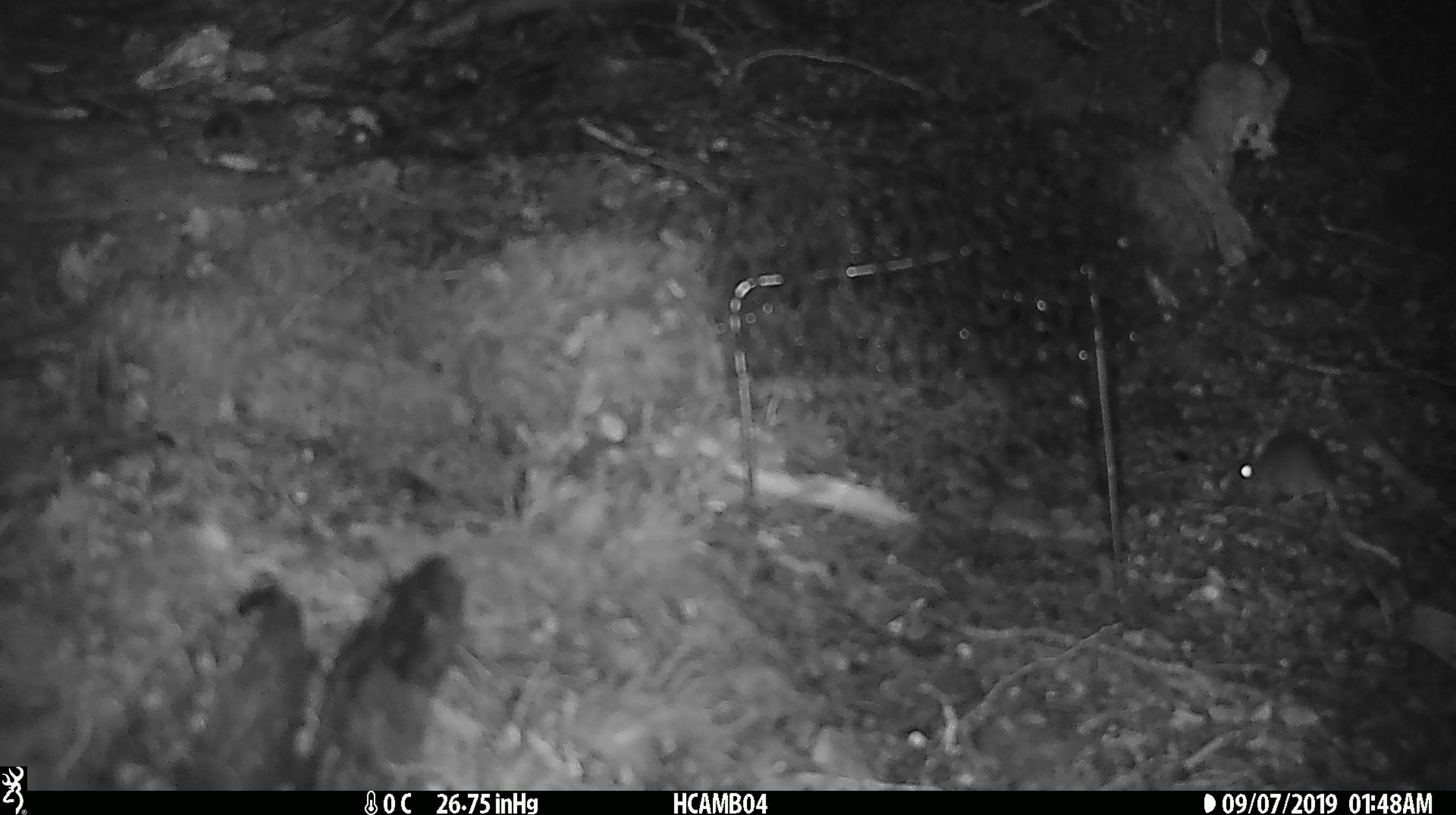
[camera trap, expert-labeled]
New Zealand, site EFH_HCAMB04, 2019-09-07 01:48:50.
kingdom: Animalia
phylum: Chordata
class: Mammalia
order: Rodentia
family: Muridae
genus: Mus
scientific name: Mus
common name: mouse